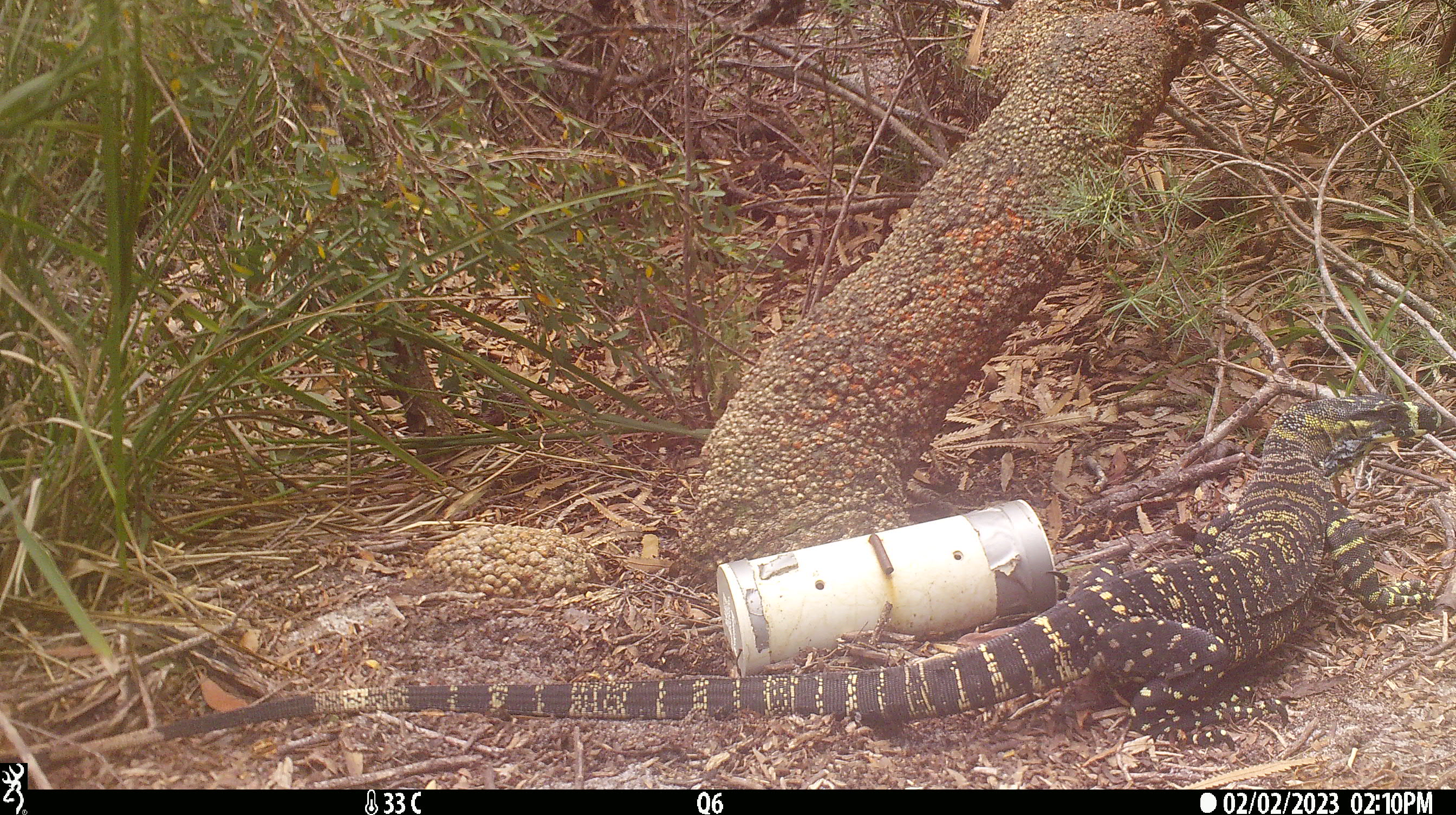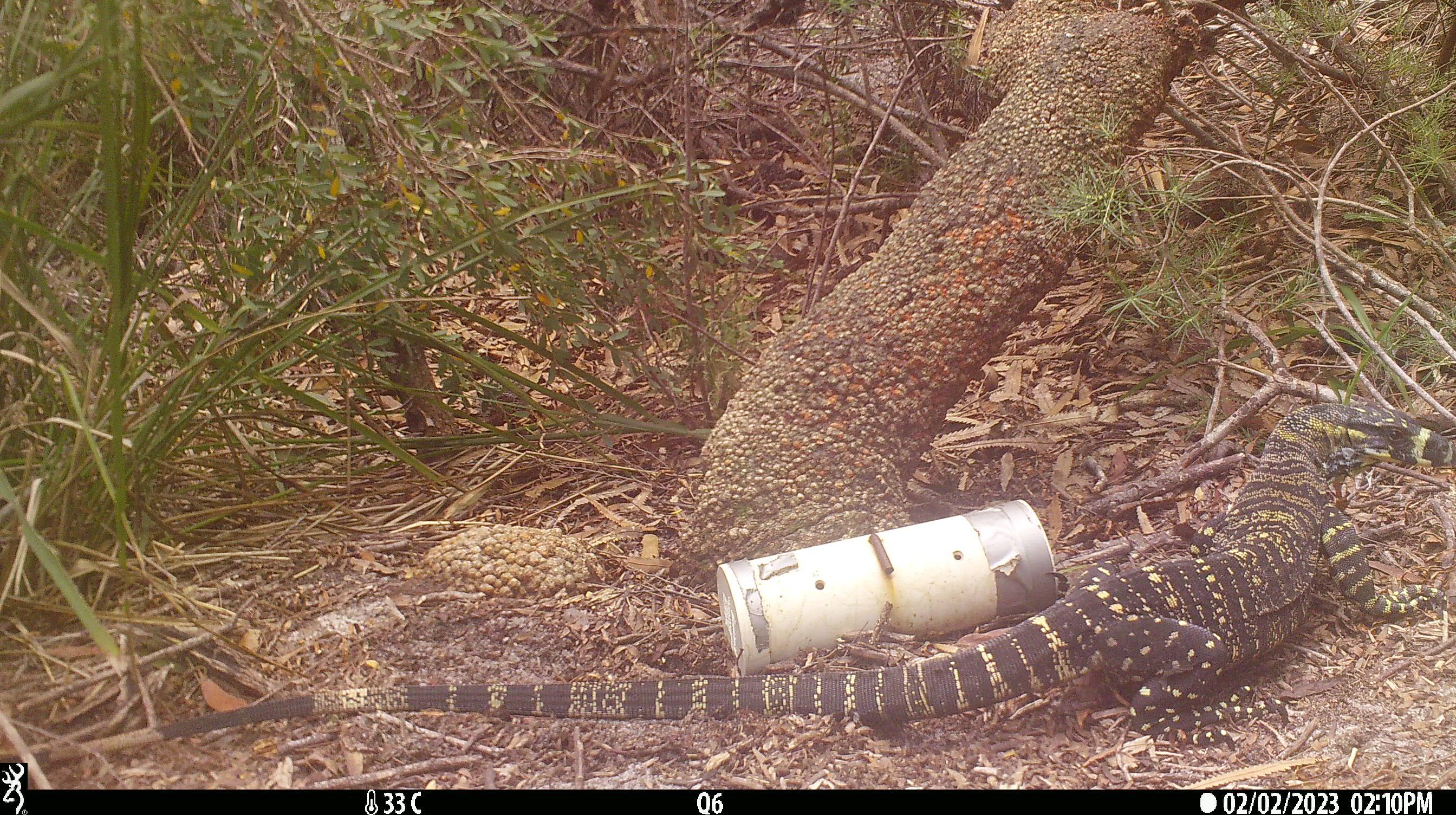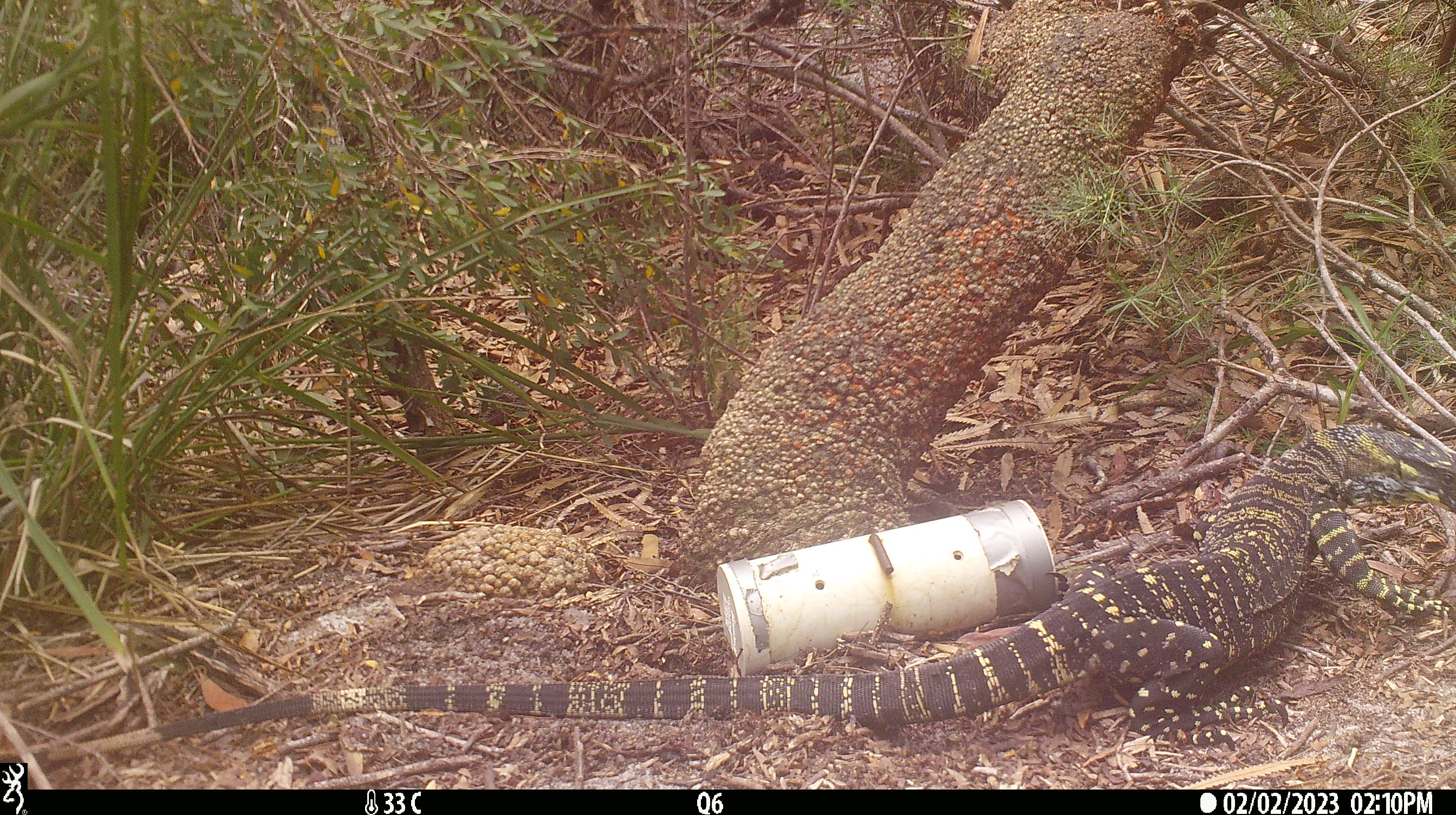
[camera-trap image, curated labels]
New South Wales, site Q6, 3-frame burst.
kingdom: Animalia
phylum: Chordata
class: Reptilia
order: Squamata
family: Varanidae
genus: Varanus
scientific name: Varanus varius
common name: lace monitor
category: goanna